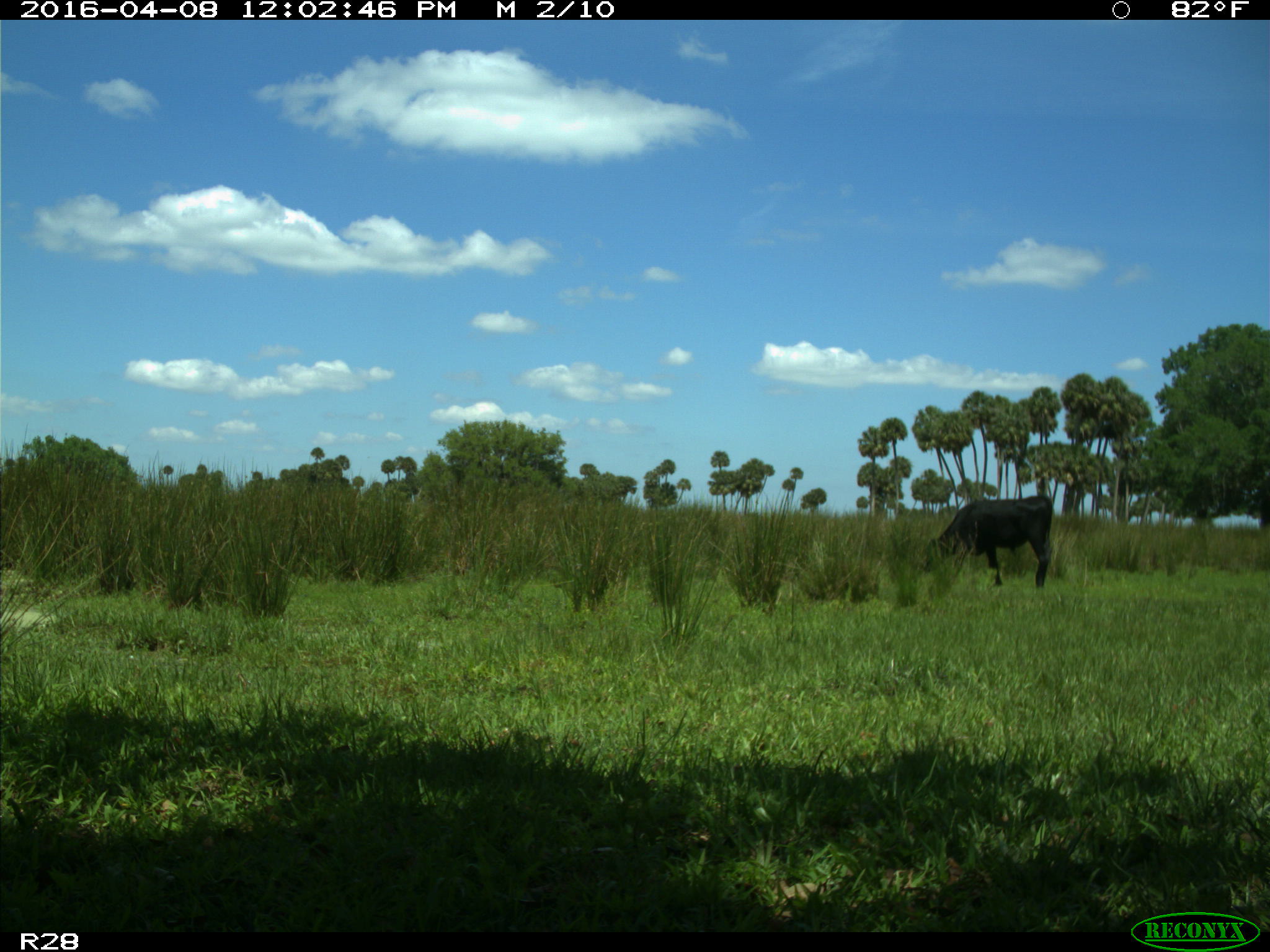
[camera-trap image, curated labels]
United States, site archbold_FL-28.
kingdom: Animalia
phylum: Chordata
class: Mammalia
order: Artiodactyla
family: Bovidae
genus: Bos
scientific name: Bos taurus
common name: domestic cow